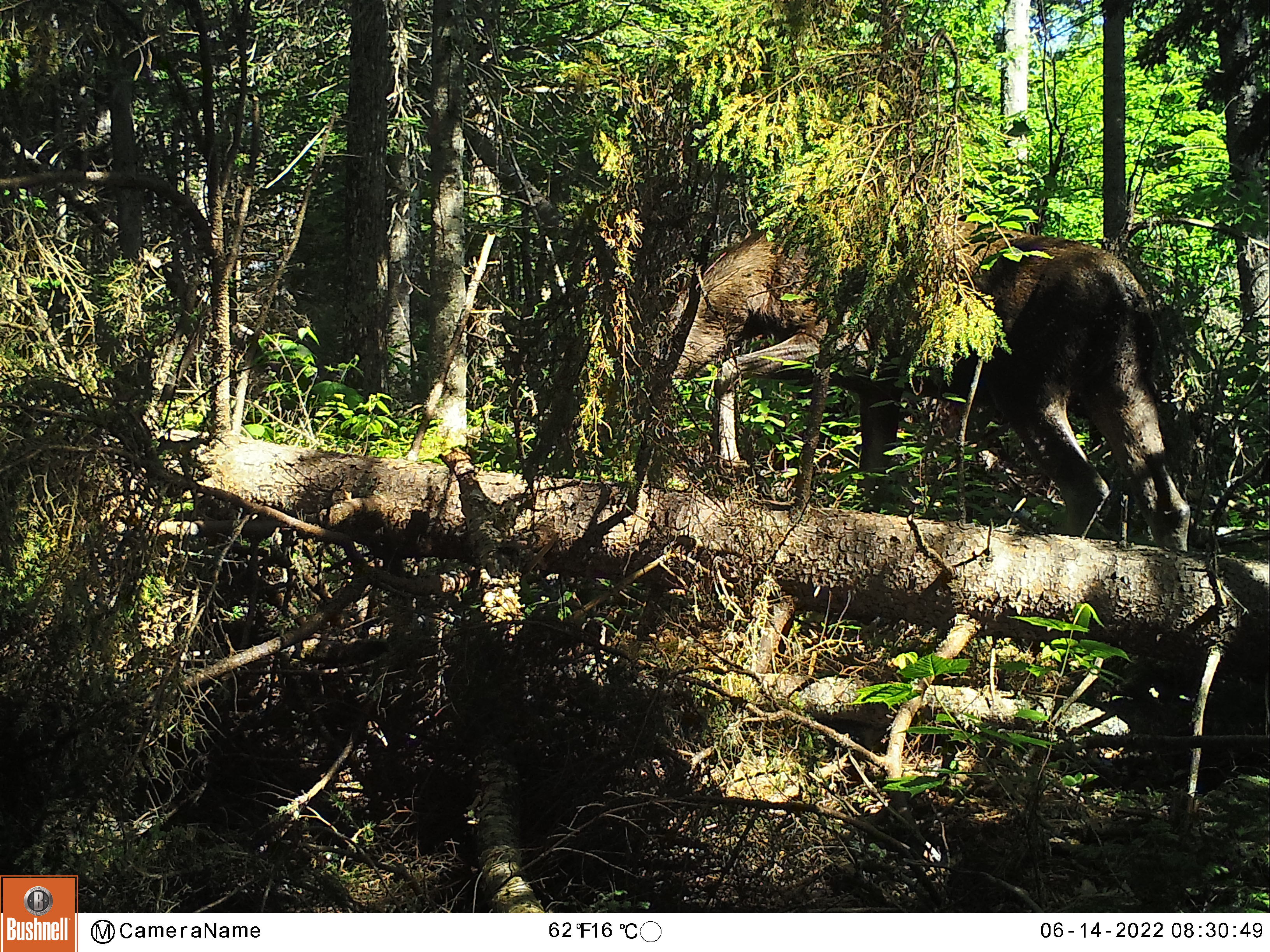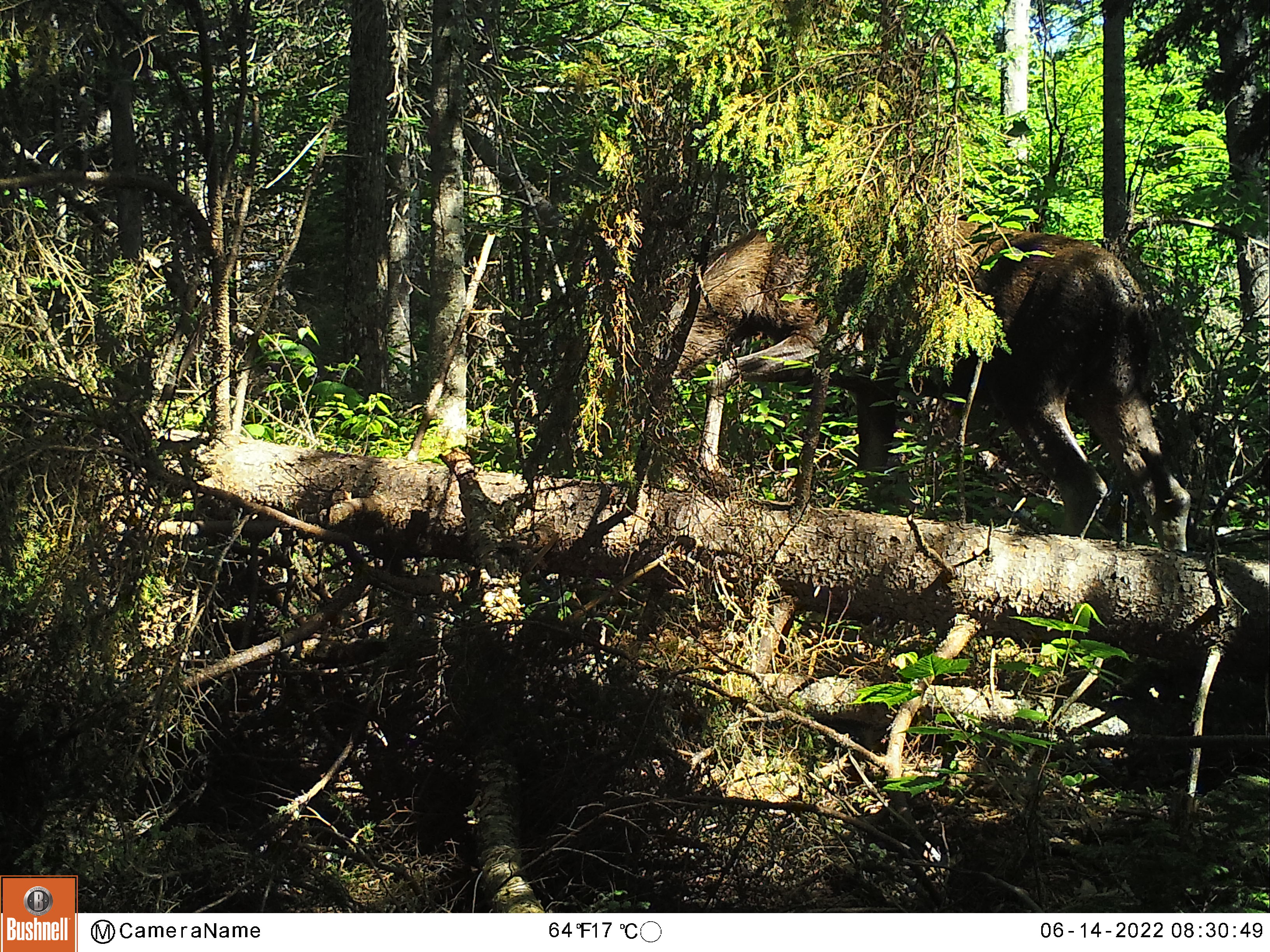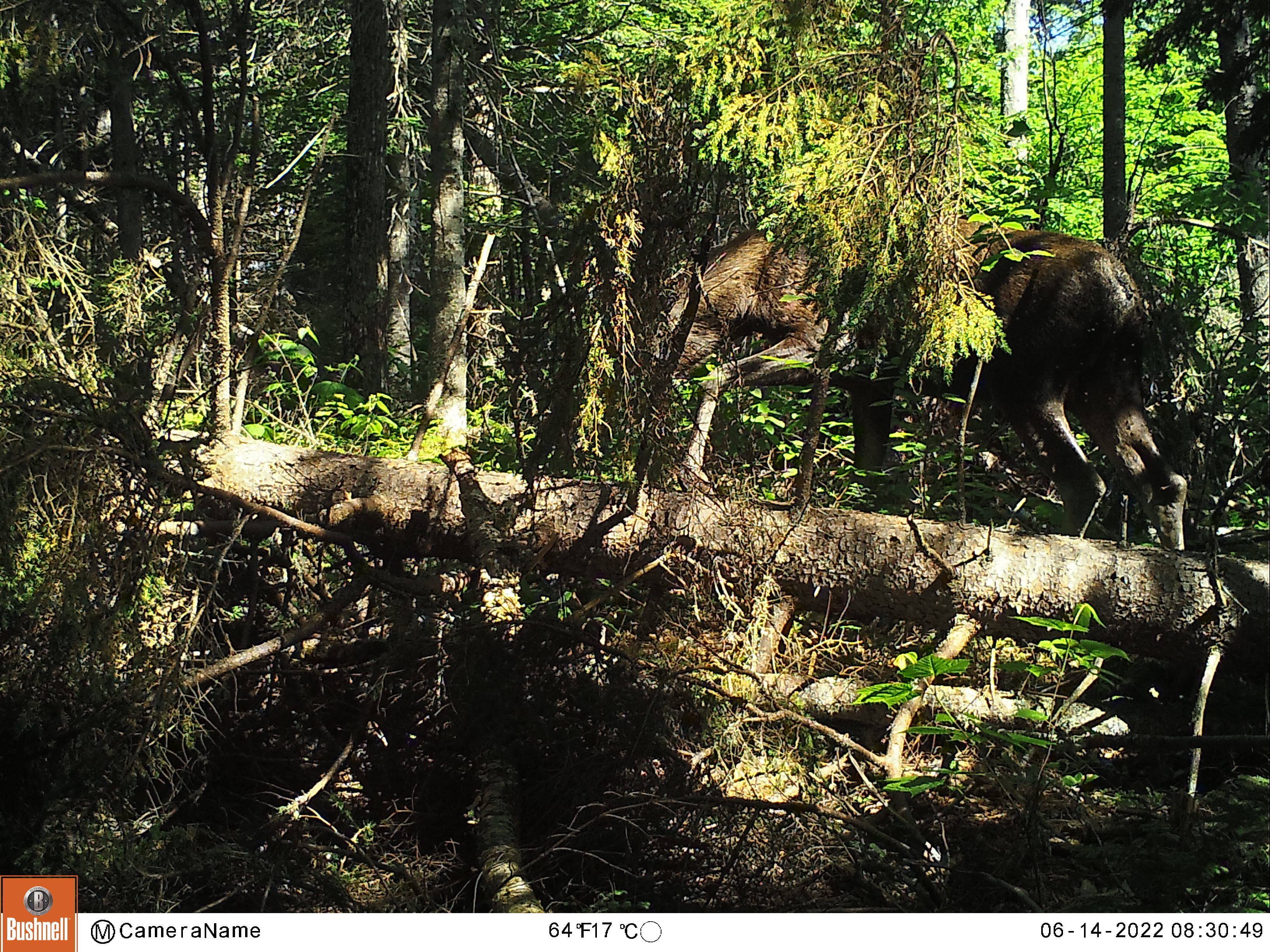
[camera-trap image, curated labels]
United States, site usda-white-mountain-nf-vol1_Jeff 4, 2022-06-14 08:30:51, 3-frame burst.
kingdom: Animalia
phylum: Chordata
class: Mammalia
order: Artiodactyla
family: Cervidae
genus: Alces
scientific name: Alces alces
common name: moose